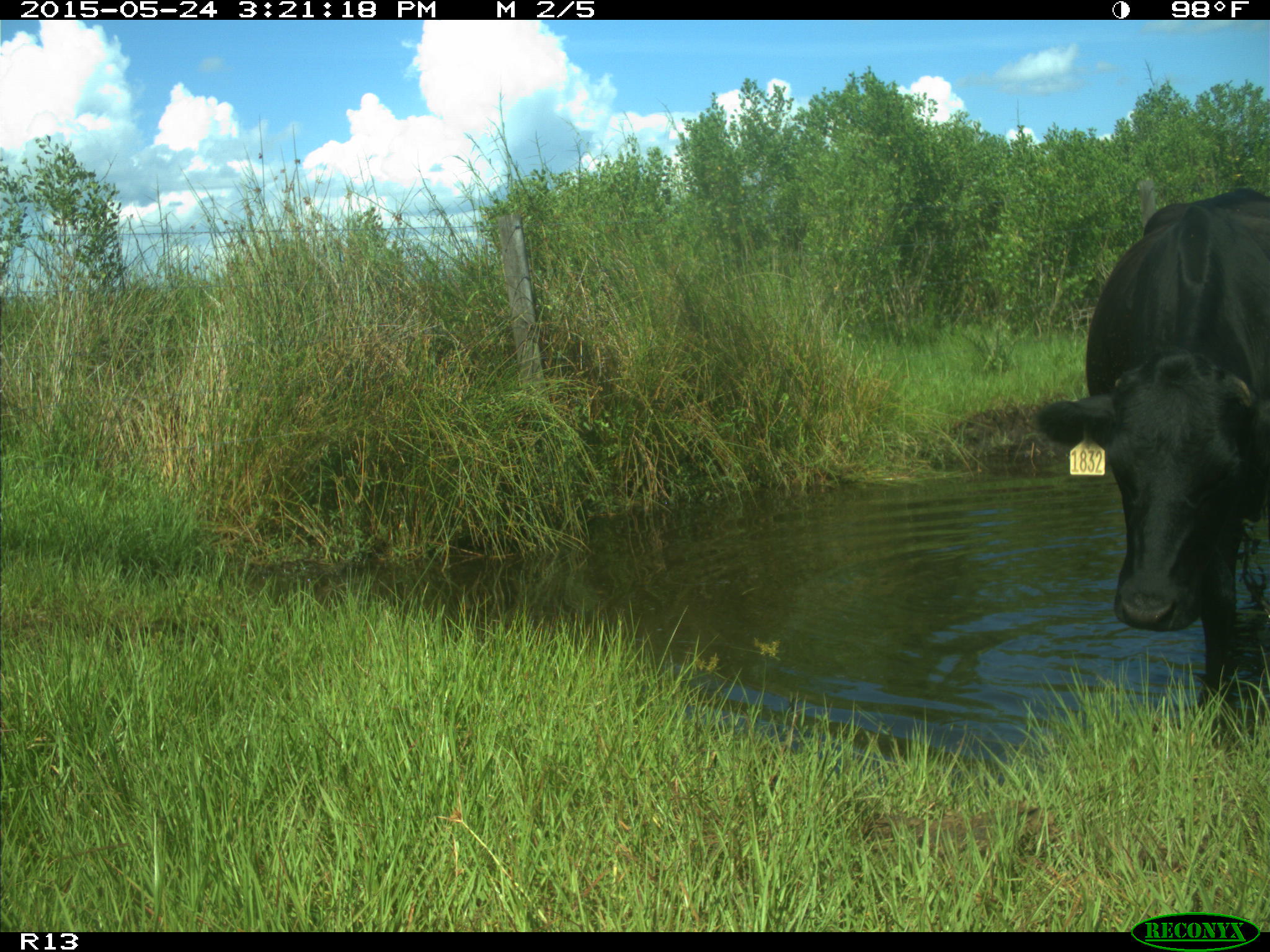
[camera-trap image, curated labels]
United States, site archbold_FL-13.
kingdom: Animalia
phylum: Chordata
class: Mammalia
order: Artiodactyla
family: Bovidae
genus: Bos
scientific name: Bos taurus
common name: domestic cow